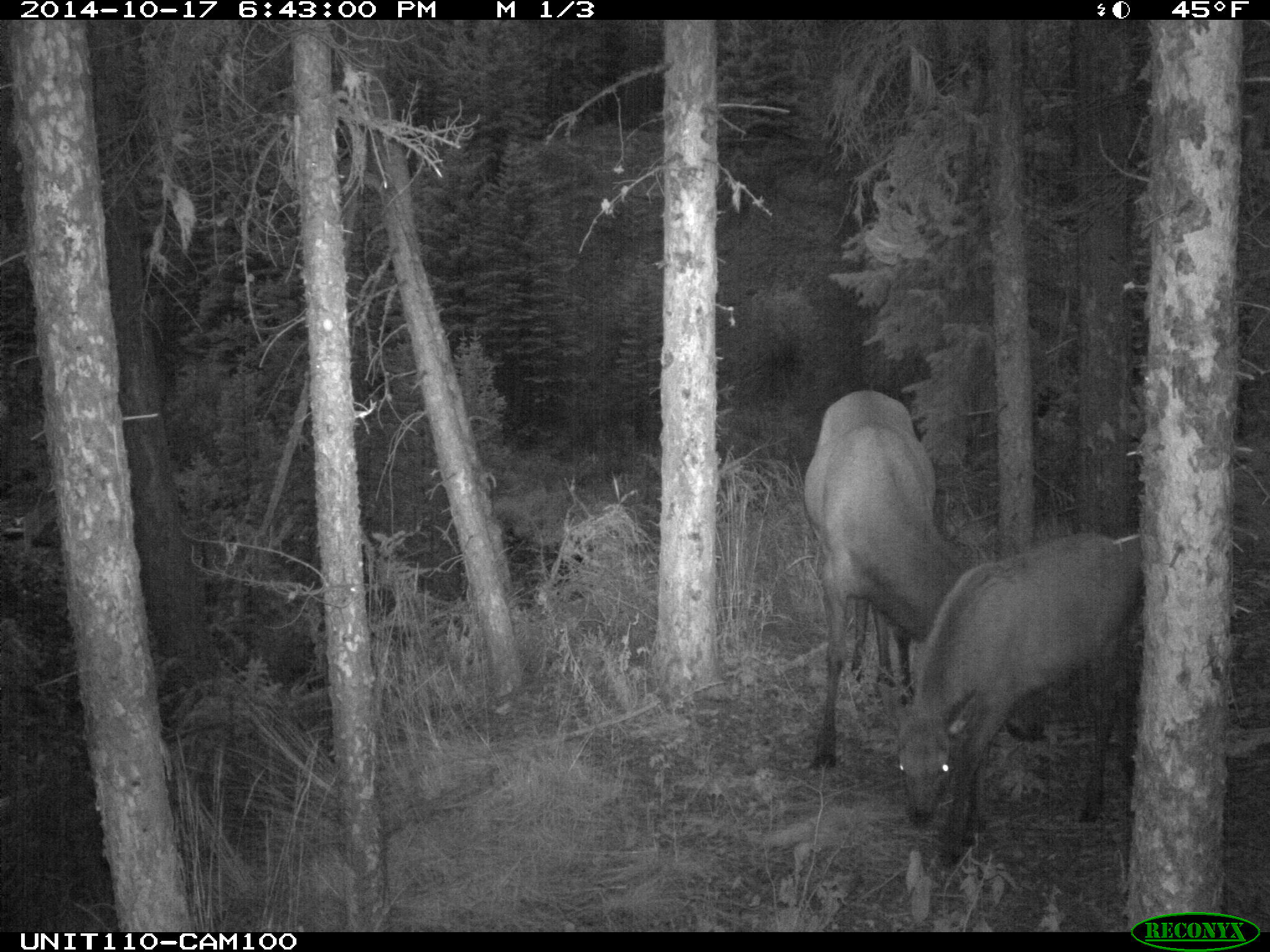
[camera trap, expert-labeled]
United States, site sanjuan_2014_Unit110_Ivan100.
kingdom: Animalia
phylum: Chordata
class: Mammalia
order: Artiodactyla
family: Cervidae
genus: Cervus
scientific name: Cervus elaphus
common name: red deer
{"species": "Cervus elaphus (red deer)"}